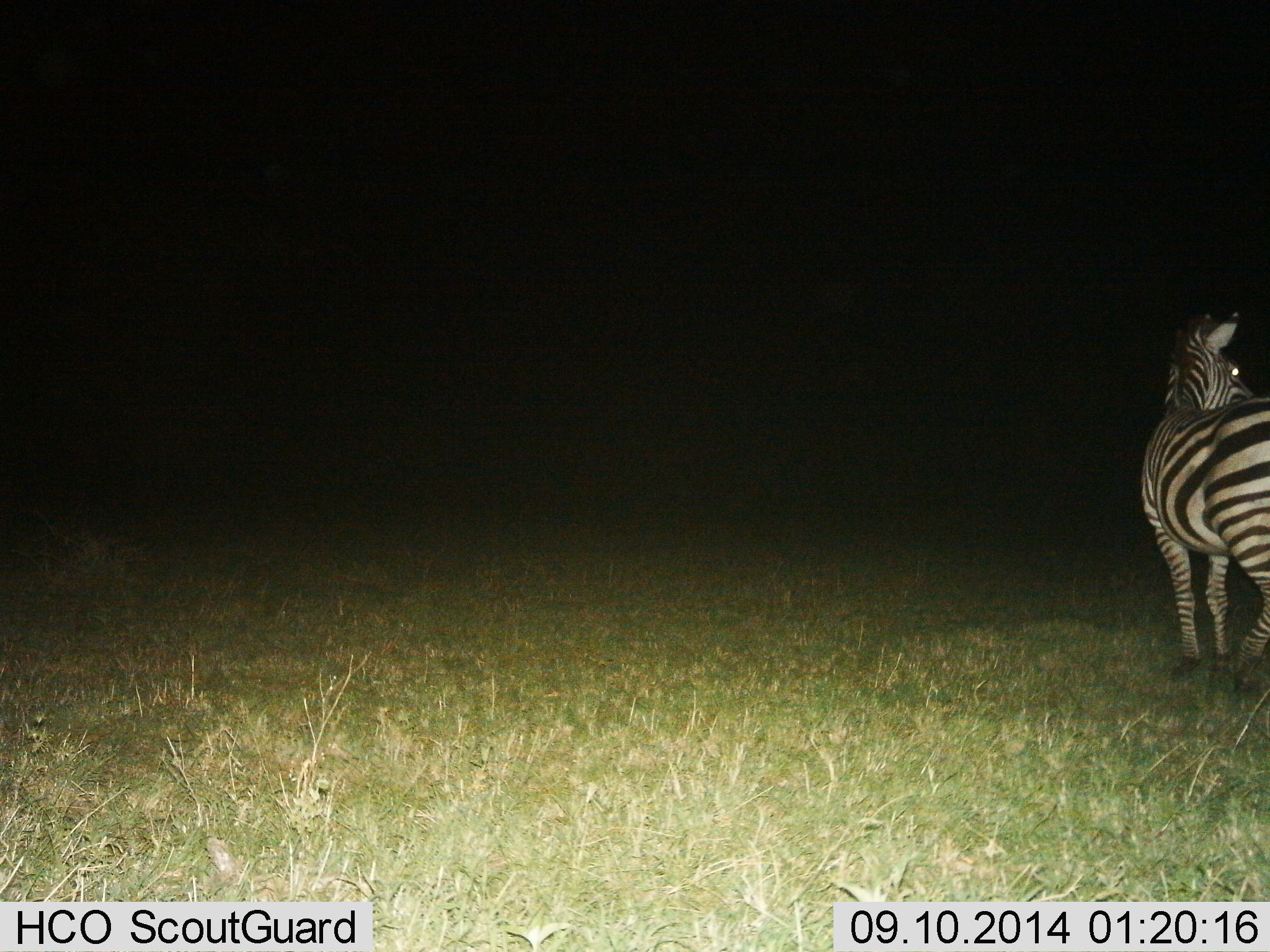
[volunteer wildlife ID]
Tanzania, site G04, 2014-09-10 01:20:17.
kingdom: Animalia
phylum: Chordata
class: Mammalia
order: Perissodactyla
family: Equidae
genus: Equus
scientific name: Equus quagga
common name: plains zebra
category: zebra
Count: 1.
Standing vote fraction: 80%.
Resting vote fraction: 0%.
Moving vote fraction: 20%.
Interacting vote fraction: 0%.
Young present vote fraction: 0%.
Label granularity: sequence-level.